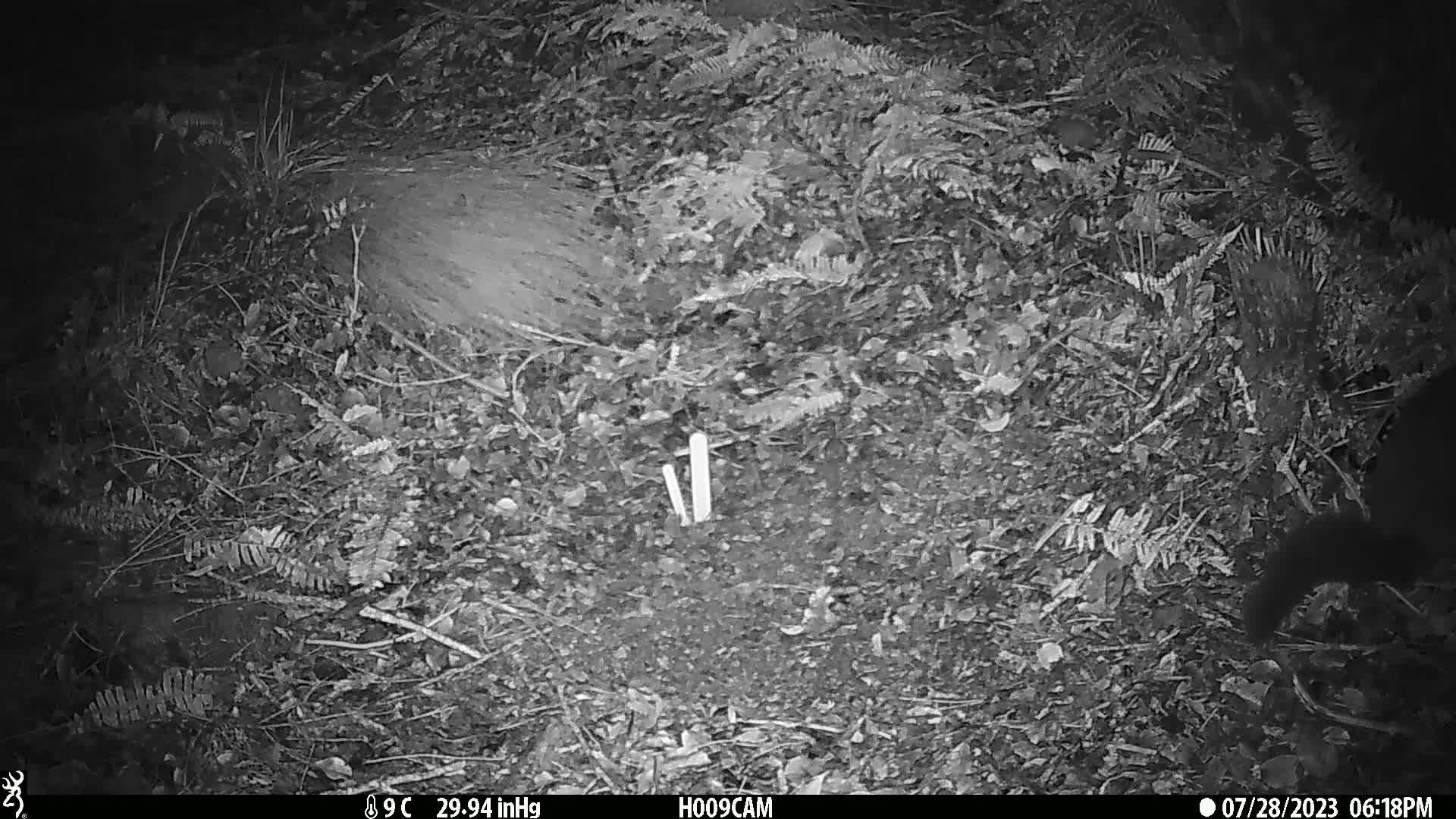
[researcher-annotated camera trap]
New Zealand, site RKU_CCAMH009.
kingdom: Animalia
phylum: Chordata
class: Mammalia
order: Diprotodontia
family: Phalangeridae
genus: Trichosurus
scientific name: Trichosurus vulpecula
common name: common brushtail possum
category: possum